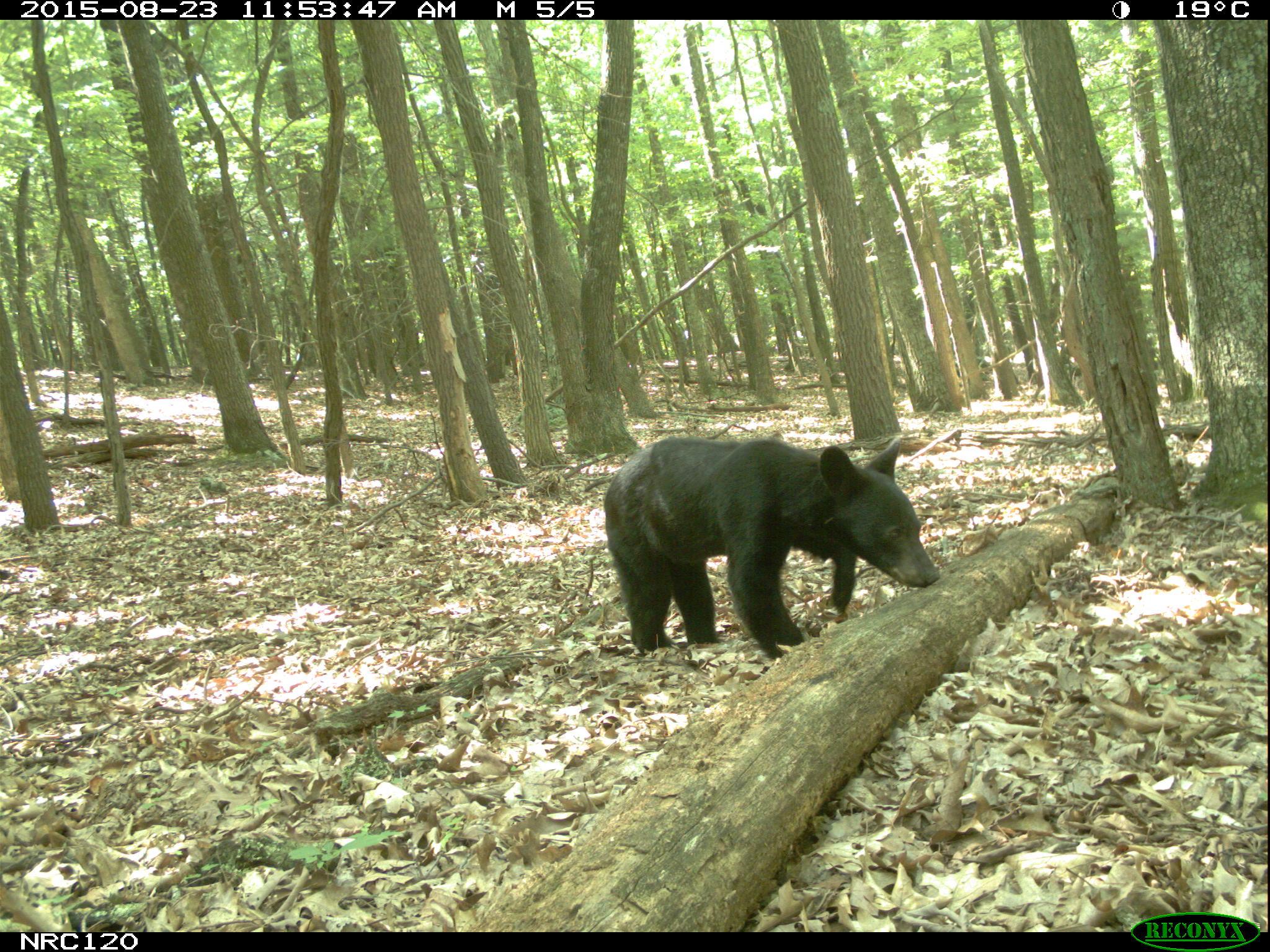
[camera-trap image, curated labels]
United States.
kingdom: Animalia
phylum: Chordata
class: Mammalia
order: Carnivora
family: Ursidae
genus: Ursus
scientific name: Ursus americanus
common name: american black bear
American Black Bear (Ursus americanus).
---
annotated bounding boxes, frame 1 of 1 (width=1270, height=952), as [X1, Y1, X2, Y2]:
American Black Bear: [599, 422, 934, 653]